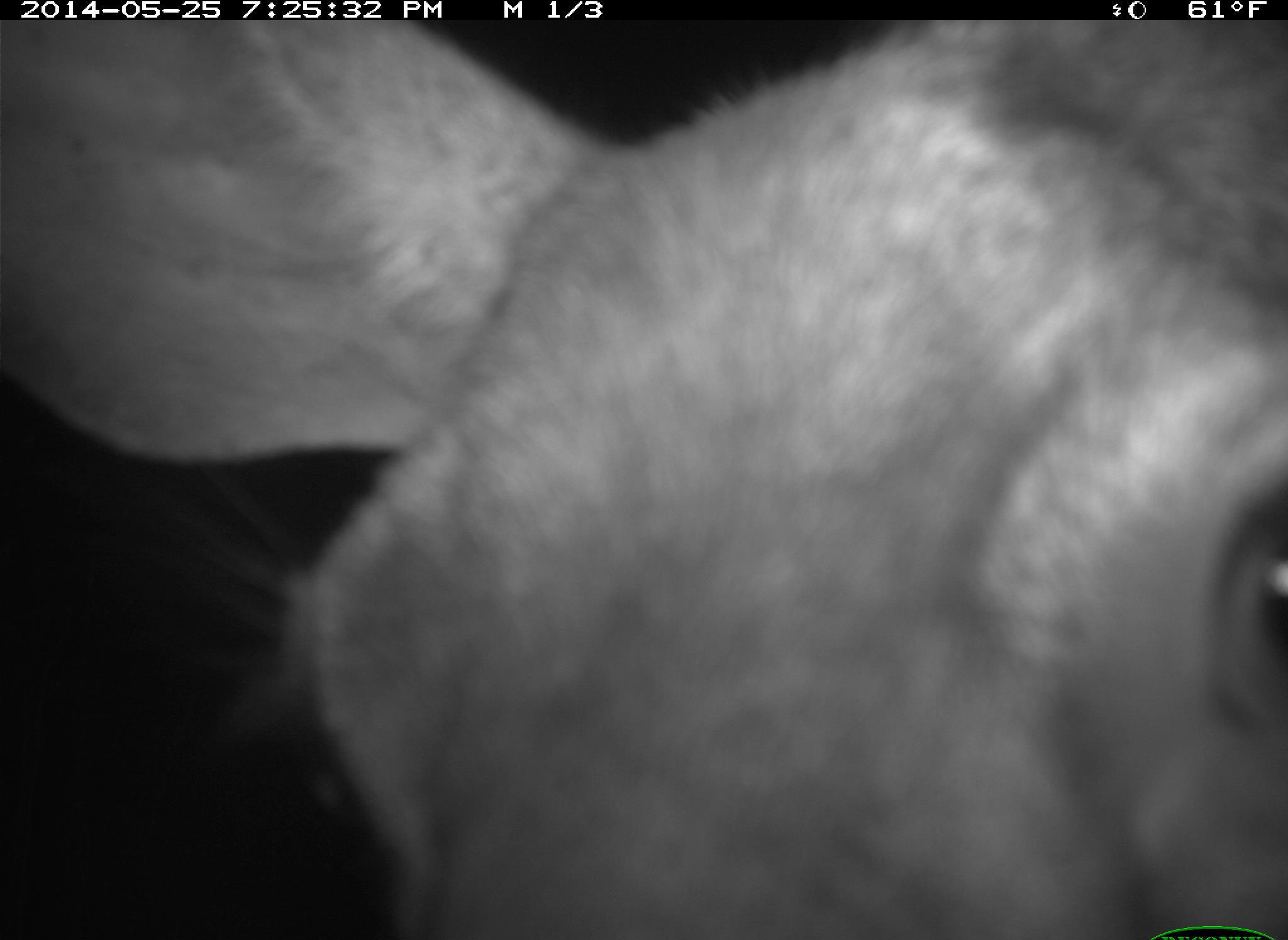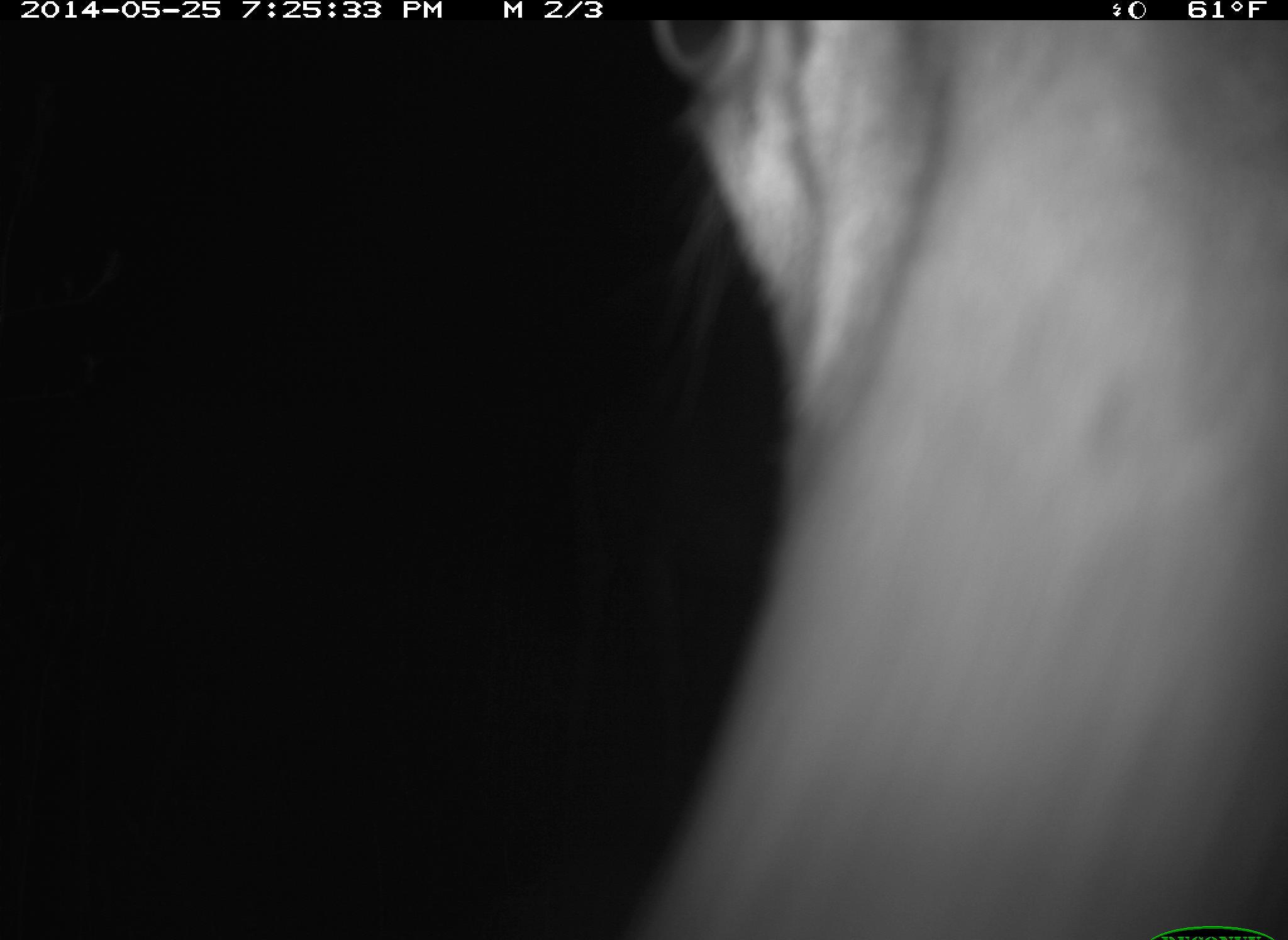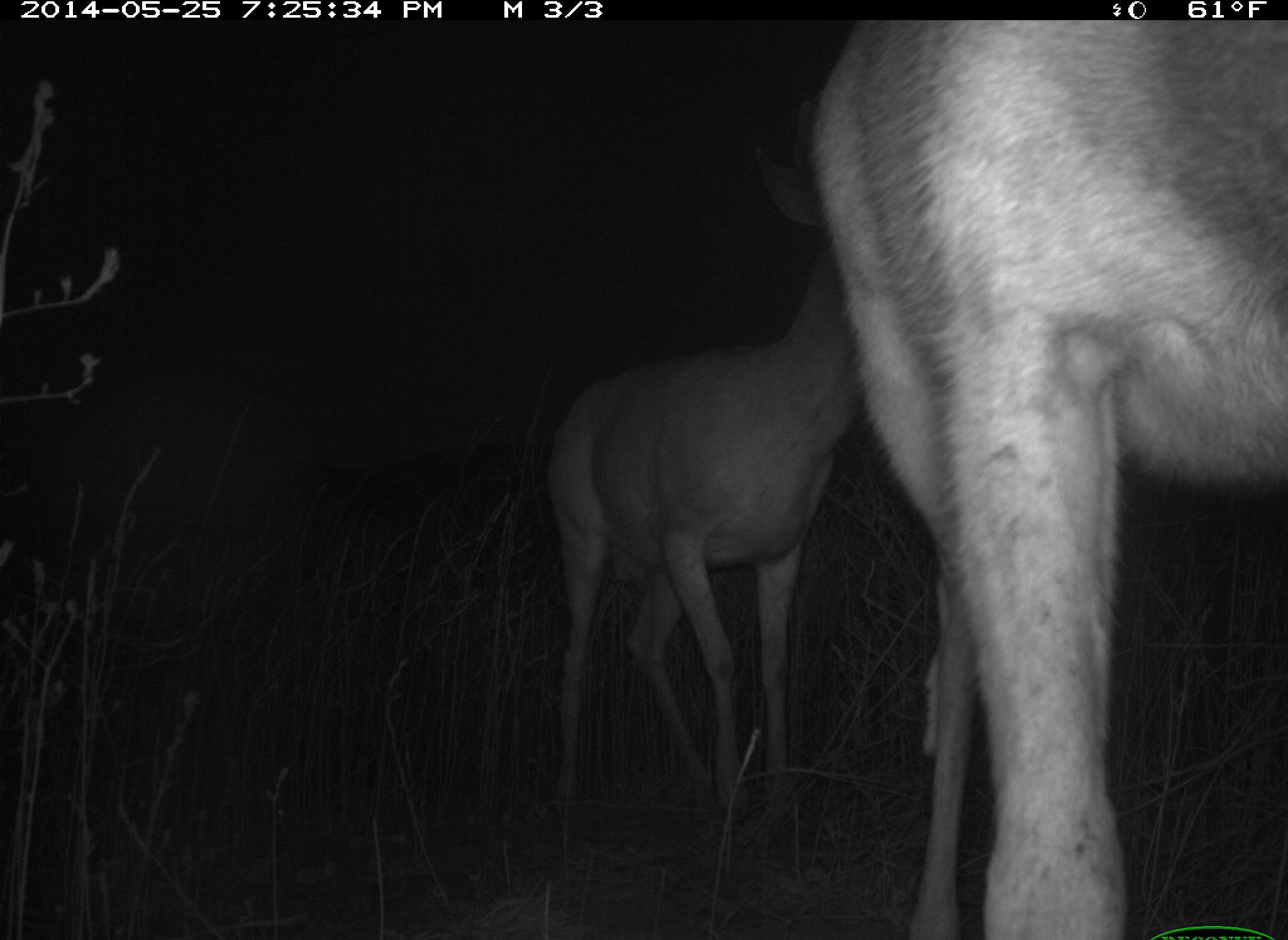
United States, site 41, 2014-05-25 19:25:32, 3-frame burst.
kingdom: Animalia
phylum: Chordata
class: Mammalia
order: Artiodactyla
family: Cervidae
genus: Odocoileus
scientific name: Odocoileus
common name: deer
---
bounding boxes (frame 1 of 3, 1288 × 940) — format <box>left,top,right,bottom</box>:
deer: <box>0,20,1285,938</box>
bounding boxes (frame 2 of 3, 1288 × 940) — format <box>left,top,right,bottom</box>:
deer: <box>627,21,1284,938</box>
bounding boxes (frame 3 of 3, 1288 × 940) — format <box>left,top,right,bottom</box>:
deer: <box>811,23,1284,940</box>; <box>523,154,970,850</box>